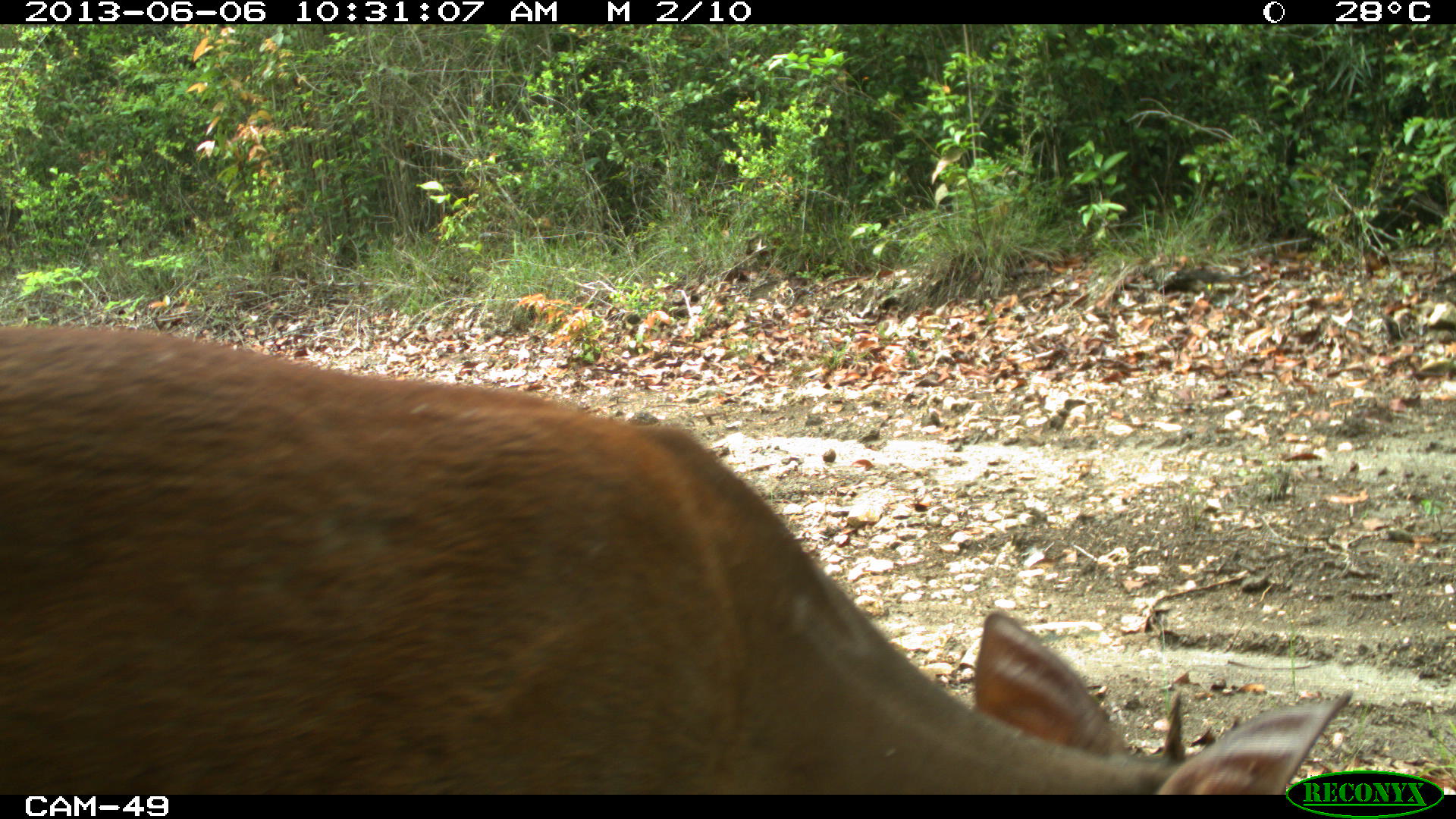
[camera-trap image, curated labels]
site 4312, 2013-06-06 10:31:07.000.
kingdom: Animalia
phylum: Chordata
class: Mammalia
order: Artiodactyla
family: Cervidae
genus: Mazama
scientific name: Mazama temama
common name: central american red brocket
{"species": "Mazama temama (central american red brocket)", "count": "1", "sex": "male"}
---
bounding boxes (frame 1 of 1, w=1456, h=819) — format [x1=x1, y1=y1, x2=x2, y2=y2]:
mazama temama: [x1=0, y1=320, x2=1355, y2=794]